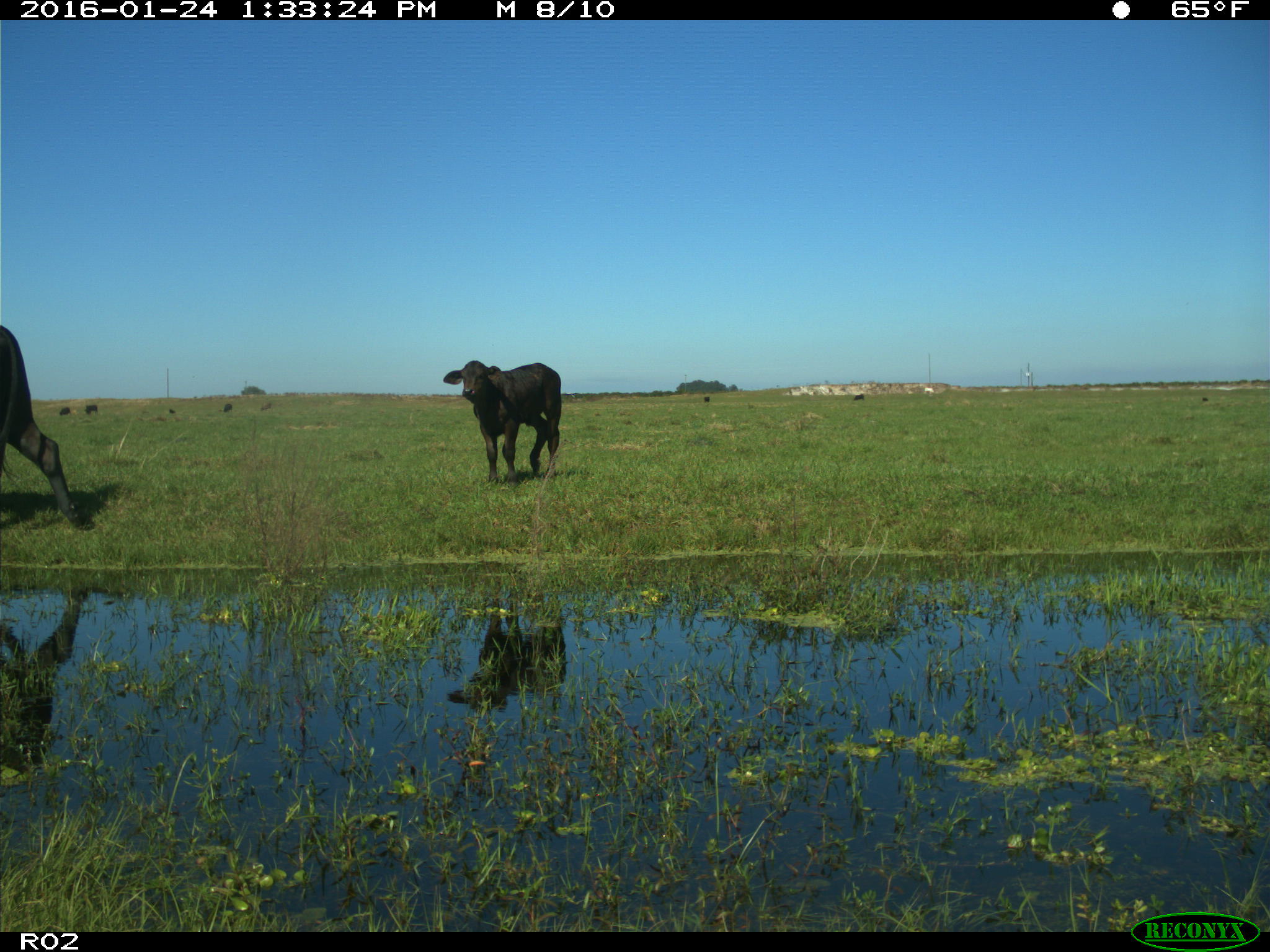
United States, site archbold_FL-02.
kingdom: Animalia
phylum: Chordata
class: Mammalia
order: Artiodactyla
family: Bovidae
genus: Bos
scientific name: Bos taurus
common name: domestic cow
Bos taurus (domestic cow).